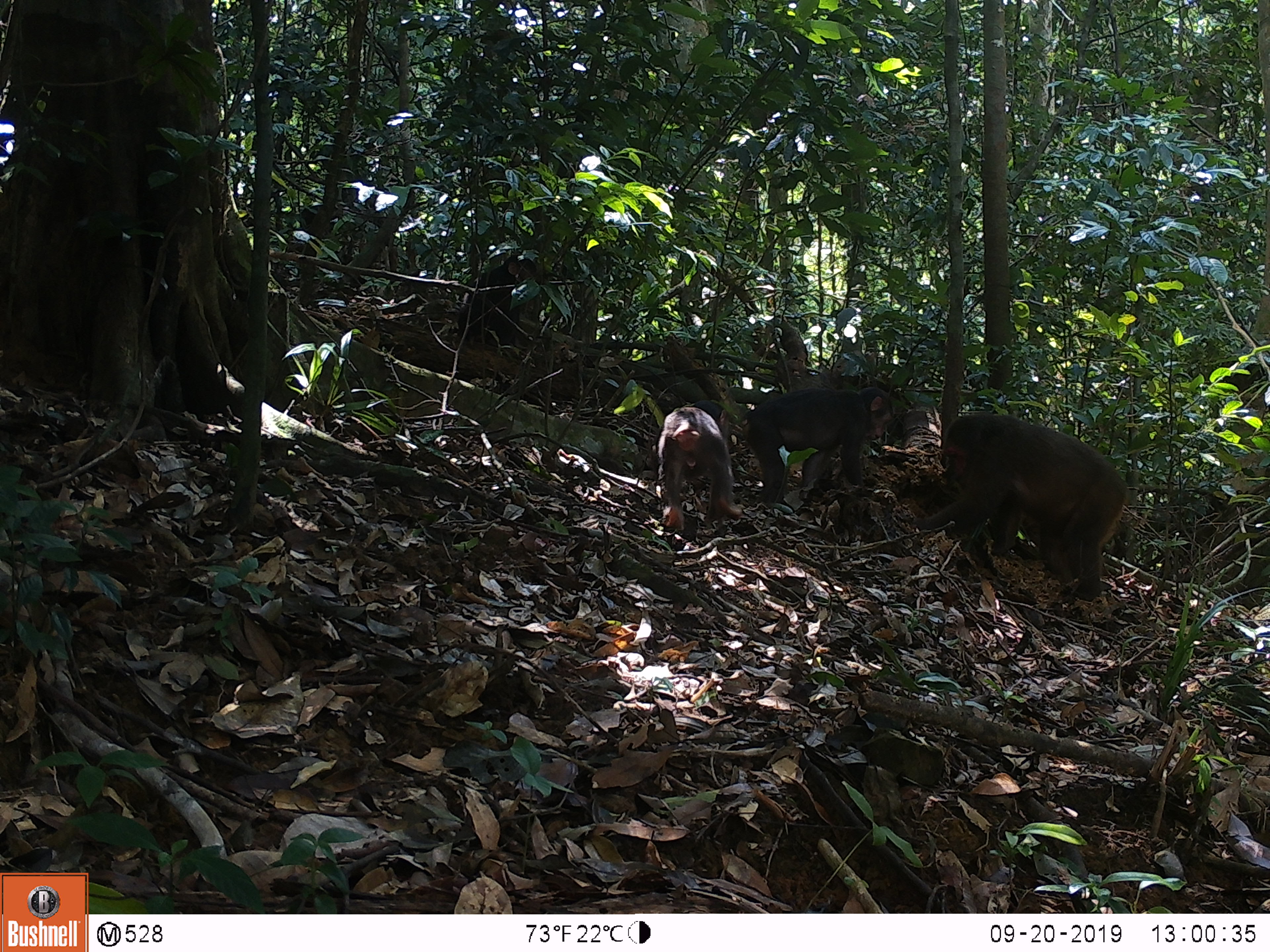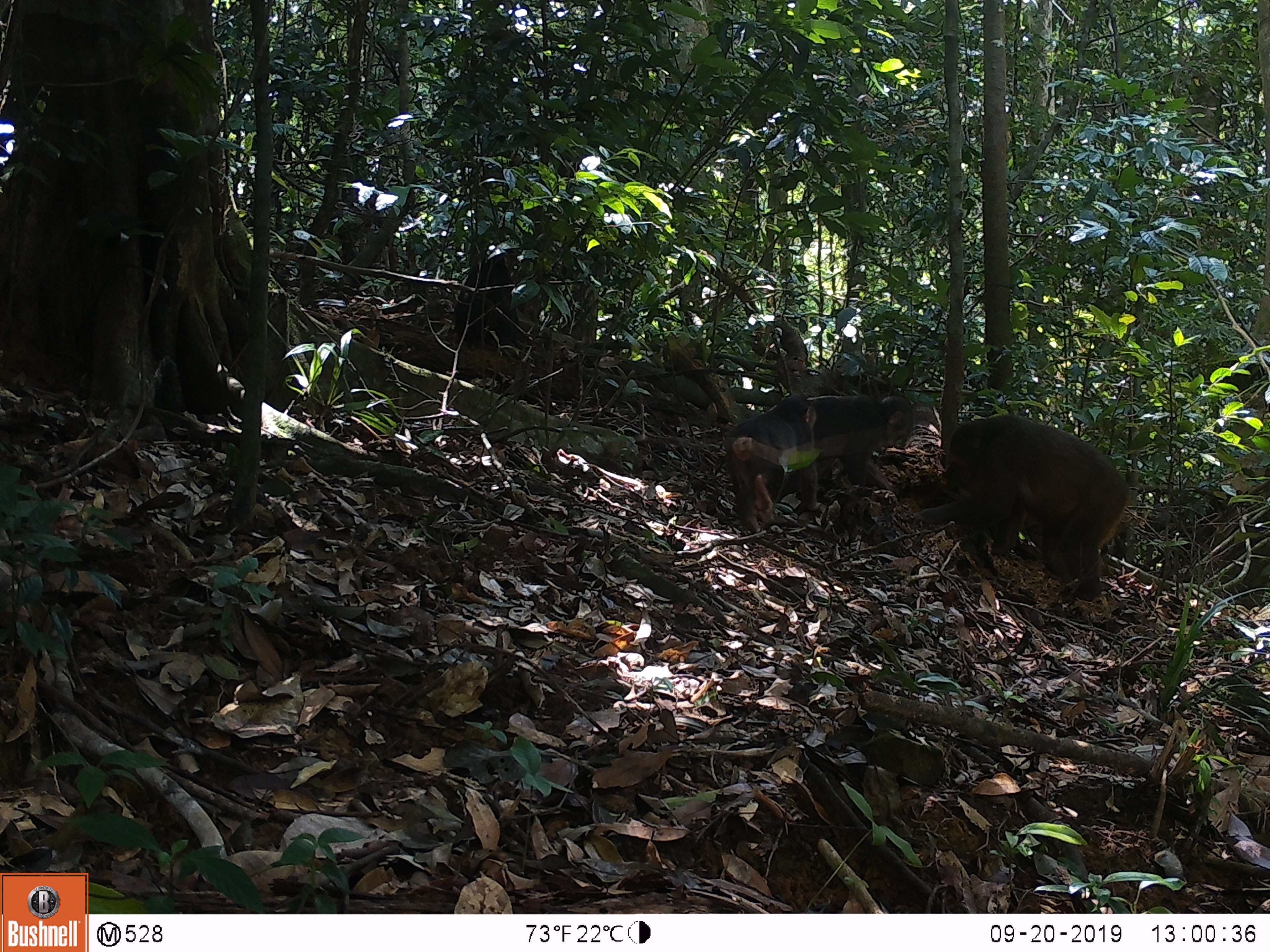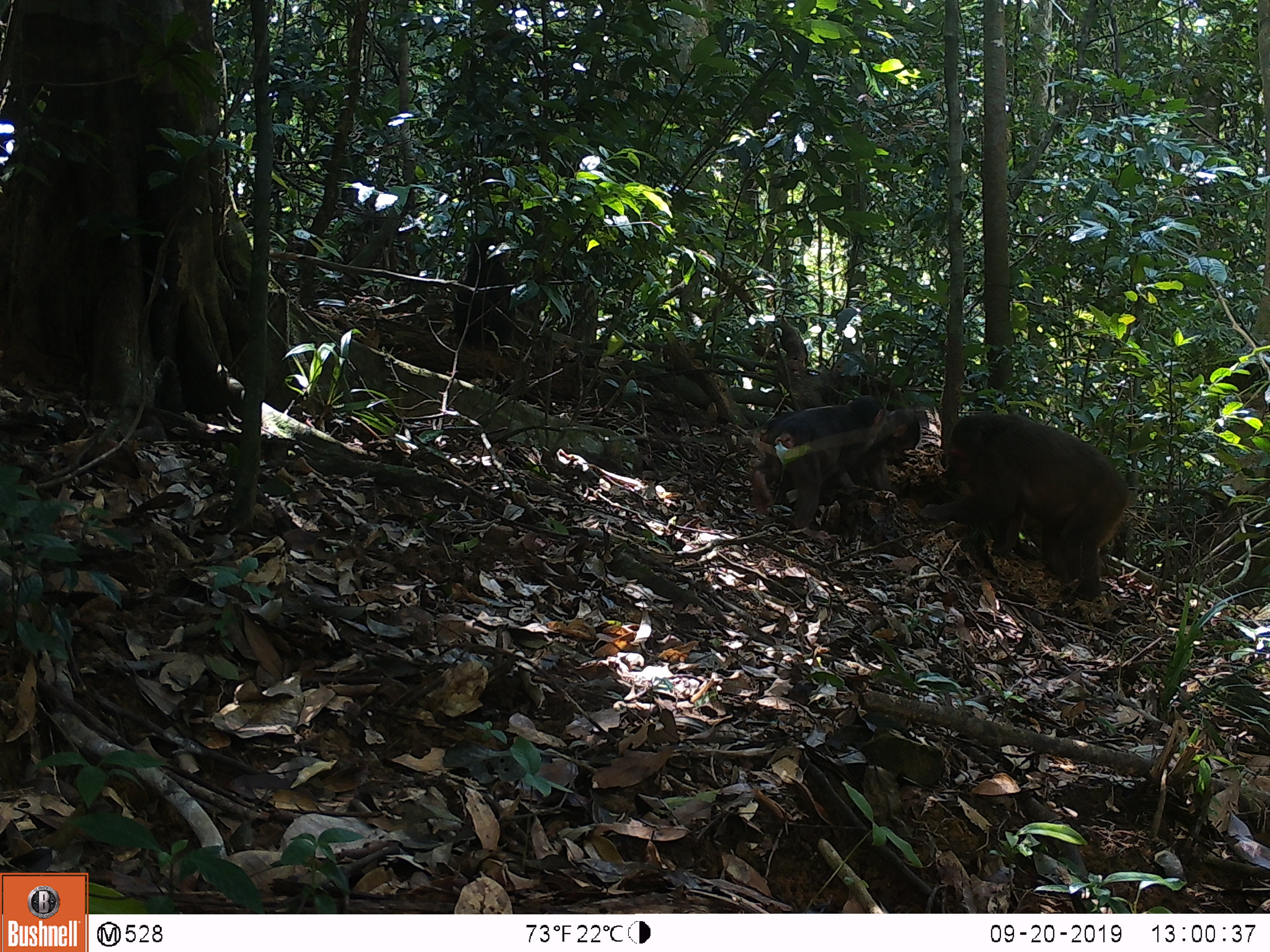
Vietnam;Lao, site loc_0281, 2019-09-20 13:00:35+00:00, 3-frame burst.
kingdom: Animalia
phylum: Chordata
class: Mammalia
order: Primates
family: Cercopithecidae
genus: Macaca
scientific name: Macaca arctoides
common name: stump-tailed macaque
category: stump tailed macaque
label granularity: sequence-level